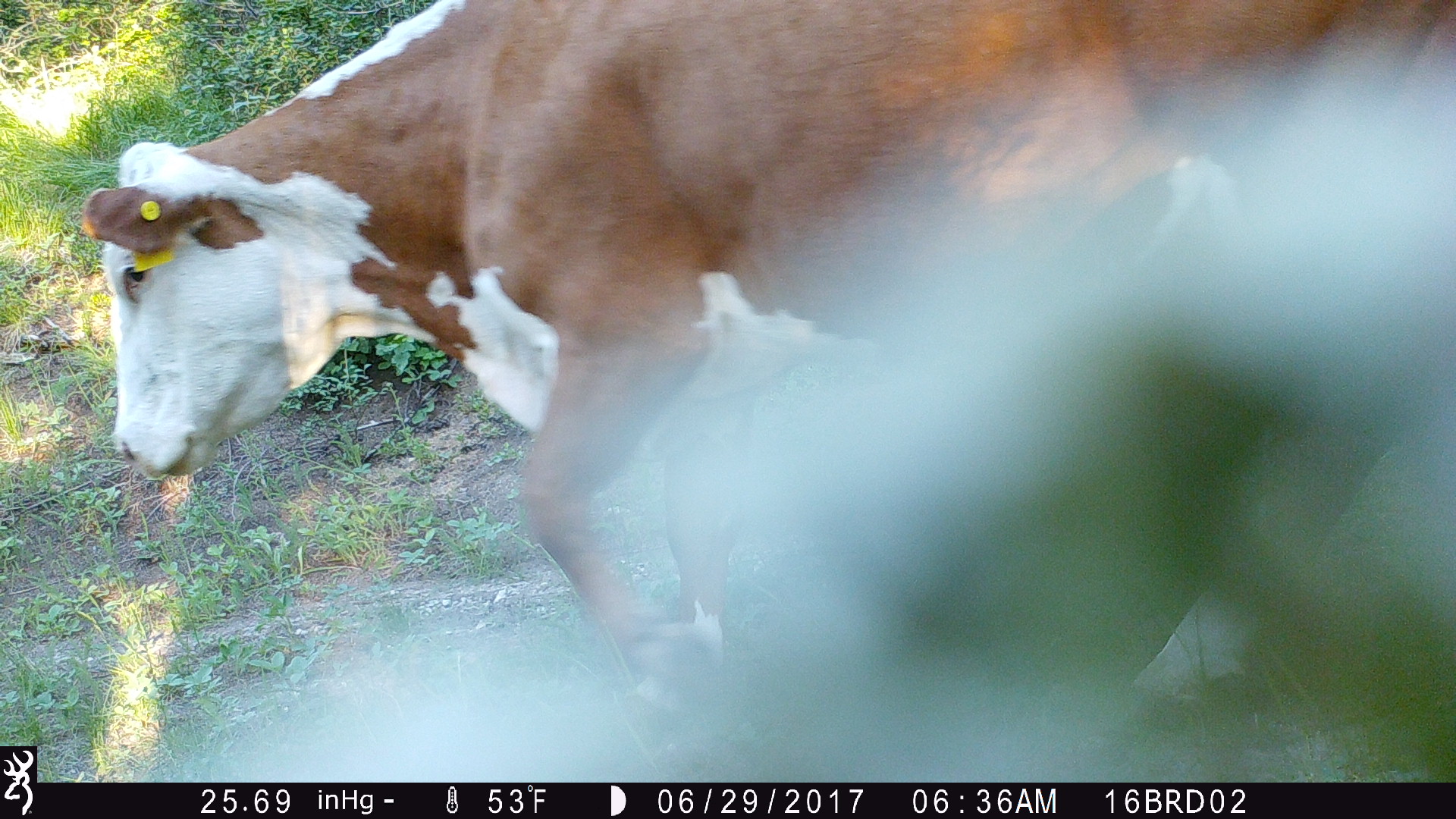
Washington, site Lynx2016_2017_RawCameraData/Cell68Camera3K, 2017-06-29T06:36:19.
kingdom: Animalia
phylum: Chordata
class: Mammalia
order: Artiodactyla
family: Bovidae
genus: Bos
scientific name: Bos taurus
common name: domestic cattle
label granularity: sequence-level